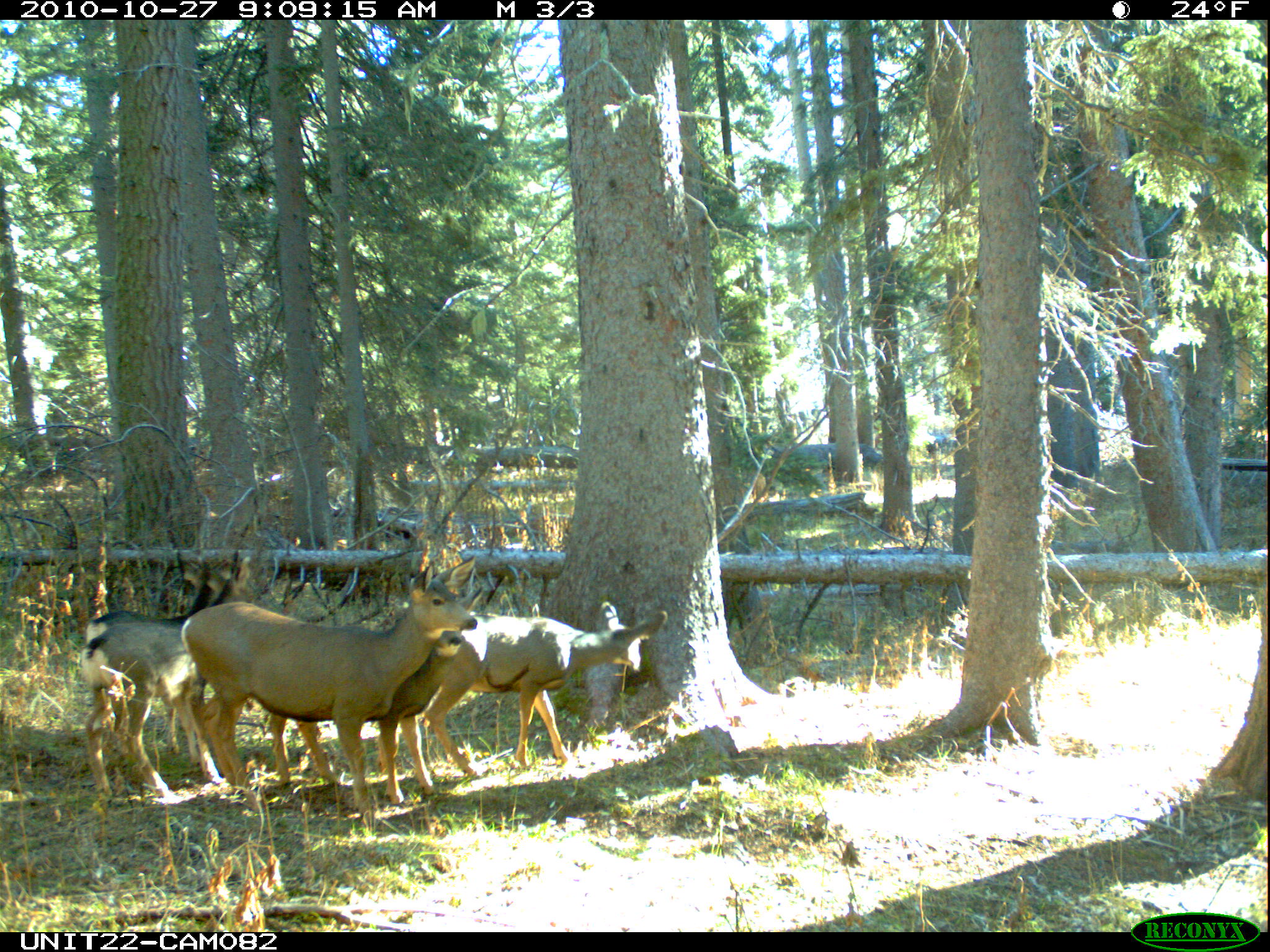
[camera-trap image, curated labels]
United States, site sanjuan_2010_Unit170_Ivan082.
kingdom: Animalia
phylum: Chordata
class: Mammalia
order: Artiodactyla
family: Cervidae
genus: Odocoileus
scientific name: Odocoileus hemionus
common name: mule deer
Odocoileus hemionus (mule deer).